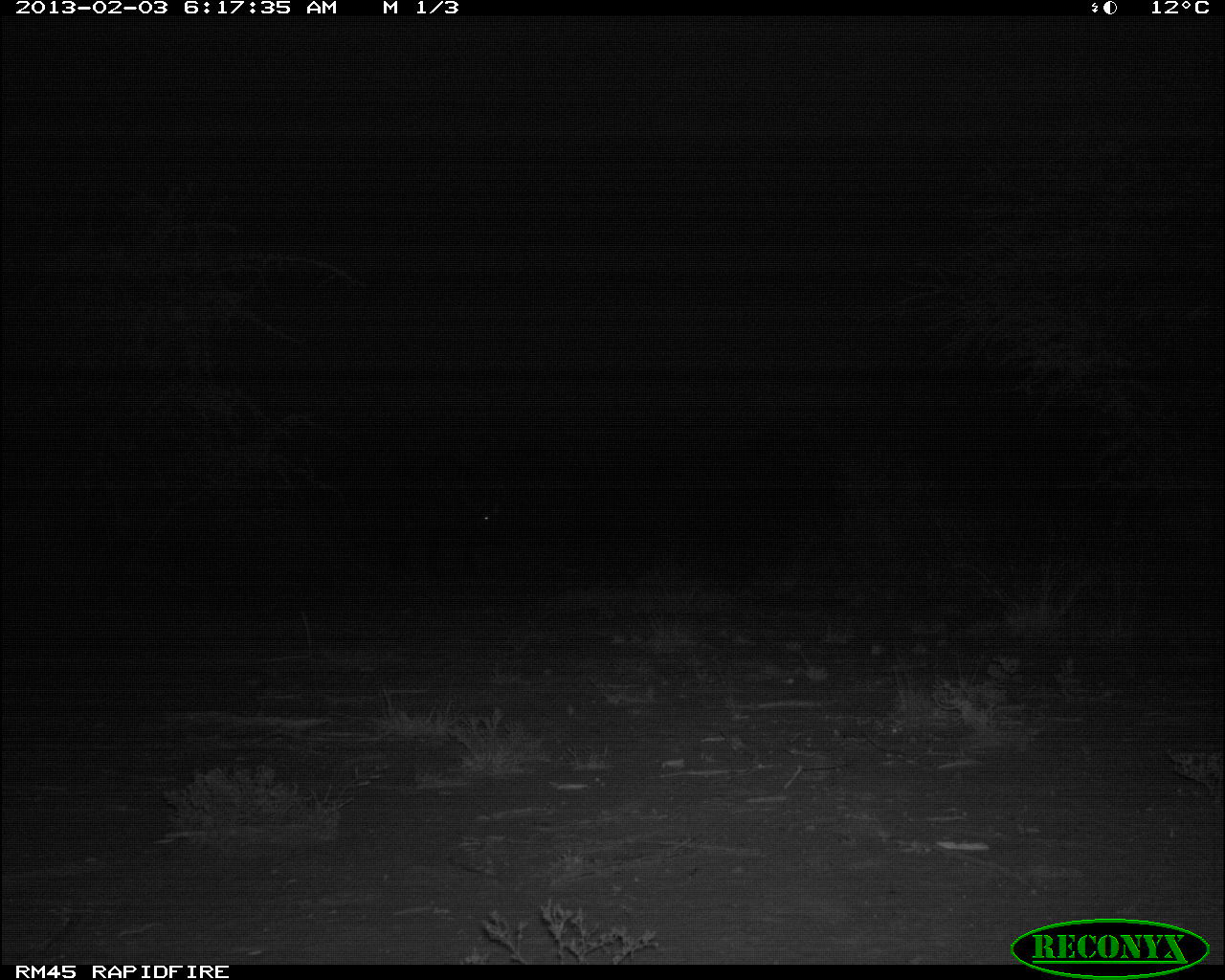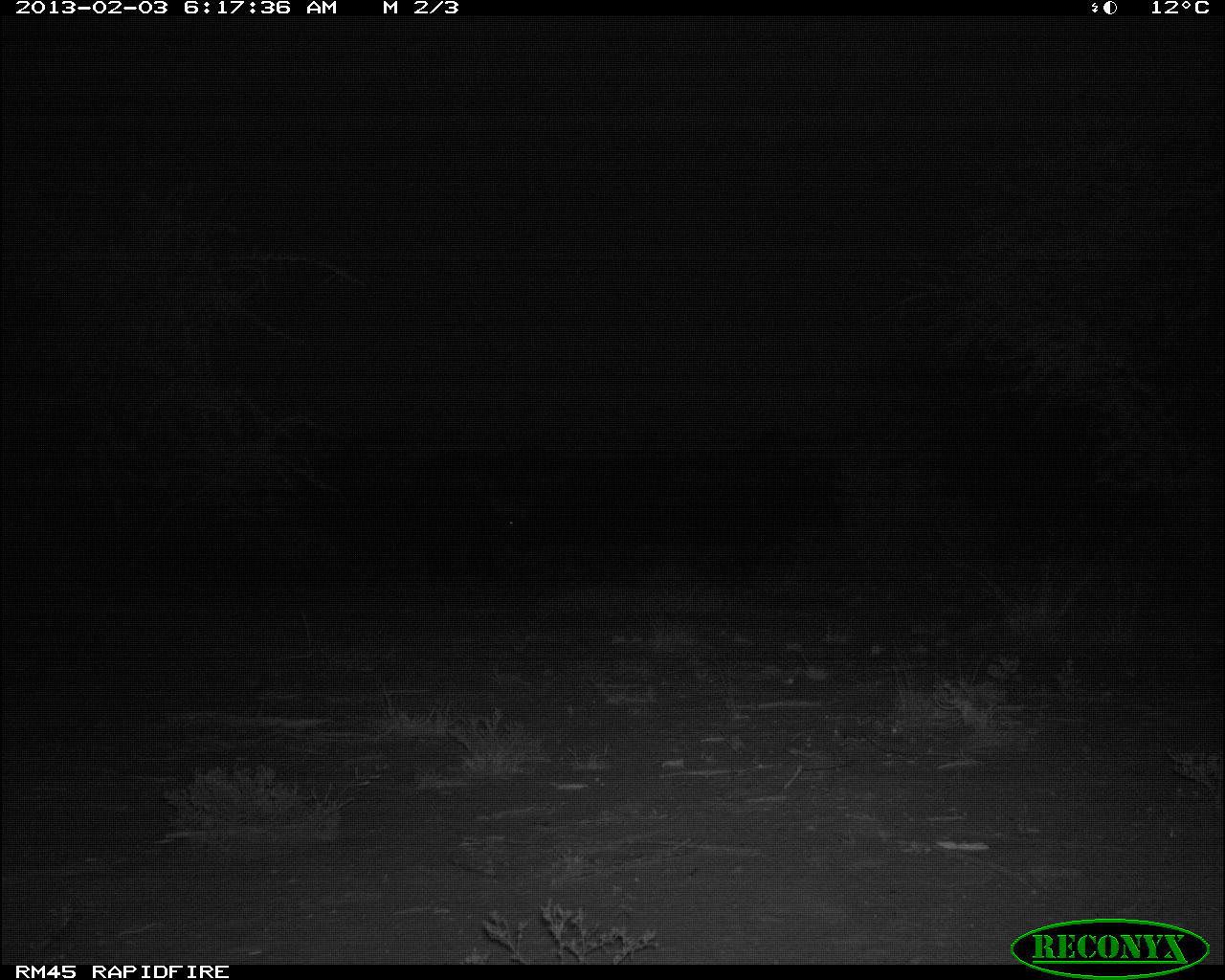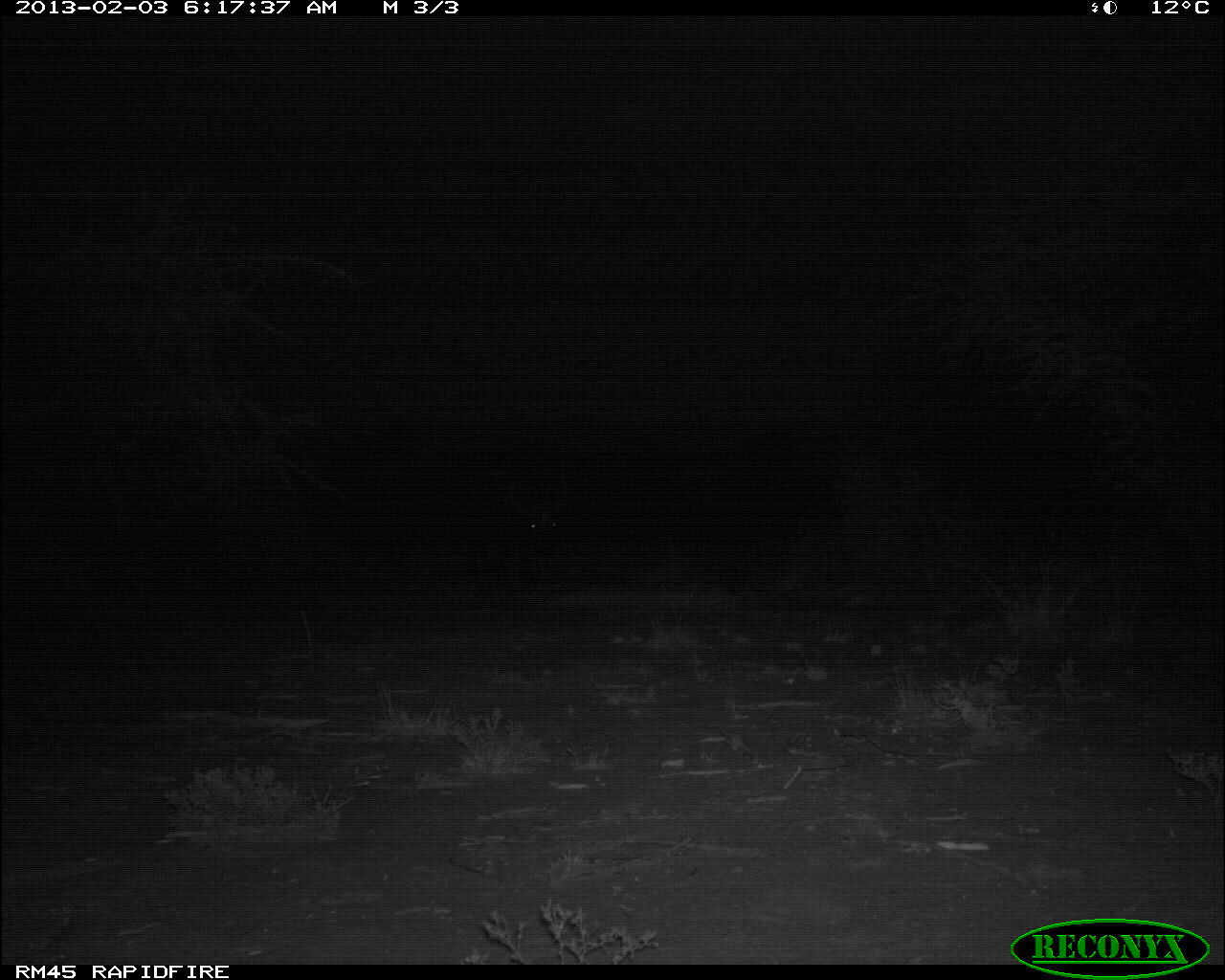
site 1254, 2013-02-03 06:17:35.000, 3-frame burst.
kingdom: Animalia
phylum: Chordata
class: Mammalia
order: Artiodactyla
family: Bovidae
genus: Syncerus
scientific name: Syncerus caffer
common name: african buffalo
Syncerus caffer (african buffalo), count 1.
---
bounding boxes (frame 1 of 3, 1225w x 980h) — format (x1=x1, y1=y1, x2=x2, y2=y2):
syncerus caffer: (x1=366, y1=465, x2=503, y2=577)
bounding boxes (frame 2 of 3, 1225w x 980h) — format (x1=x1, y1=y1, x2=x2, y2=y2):
syncerus caffer: (x1=395, y1=464, x2=528, y2=581)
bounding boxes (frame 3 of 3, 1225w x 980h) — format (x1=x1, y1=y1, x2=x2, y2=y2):
syncerus caffer: (x1=454, y1=467, x2=561, y2=571)